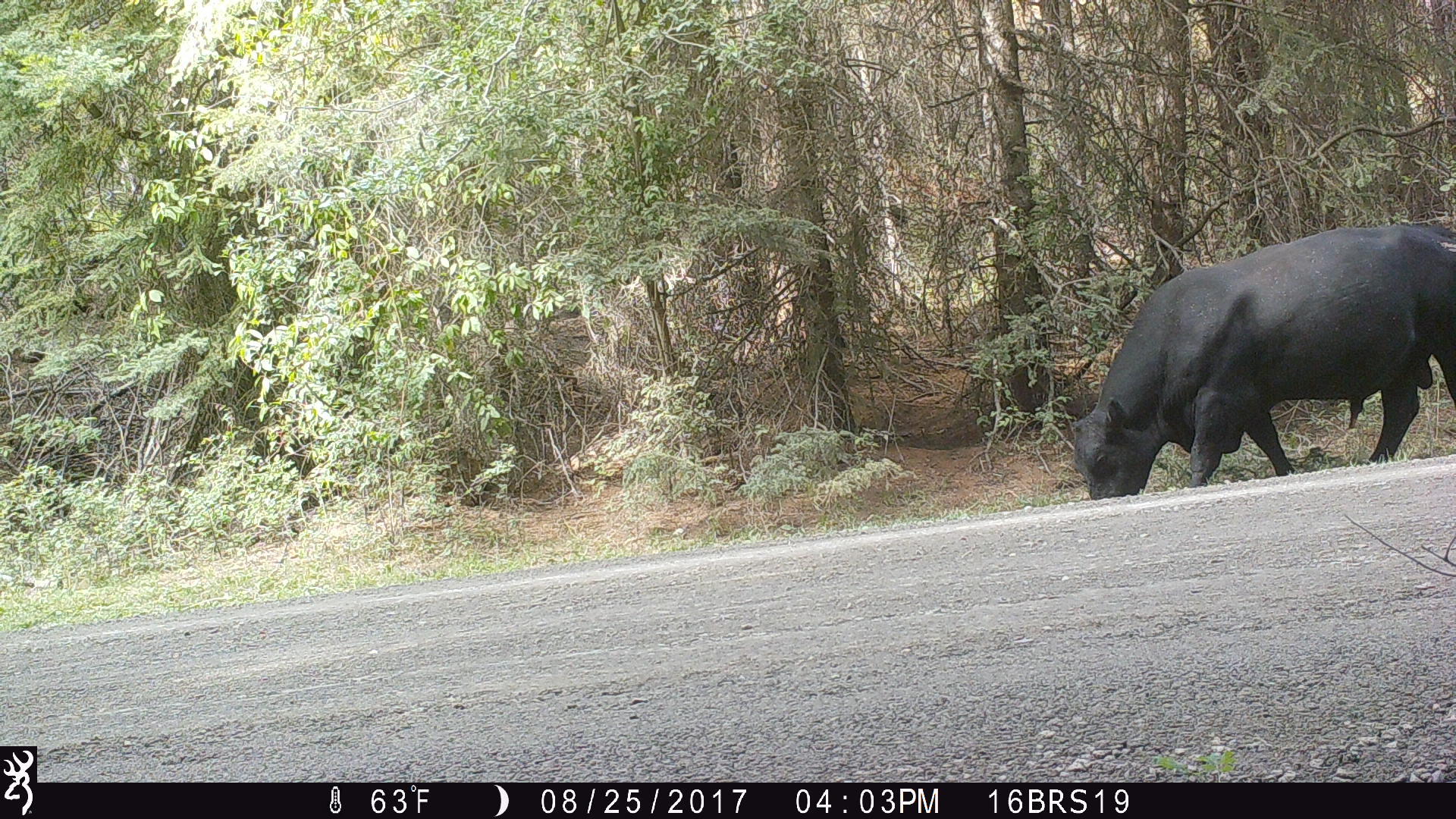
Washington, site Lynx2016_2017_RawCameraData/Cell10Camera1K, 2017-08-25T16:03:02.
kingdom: Animalia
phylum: Chordata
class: Mammalia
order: Artiodactyla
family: Bovidae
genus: Bos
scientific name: Bos taurus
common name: domestic cattle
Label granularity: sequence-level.